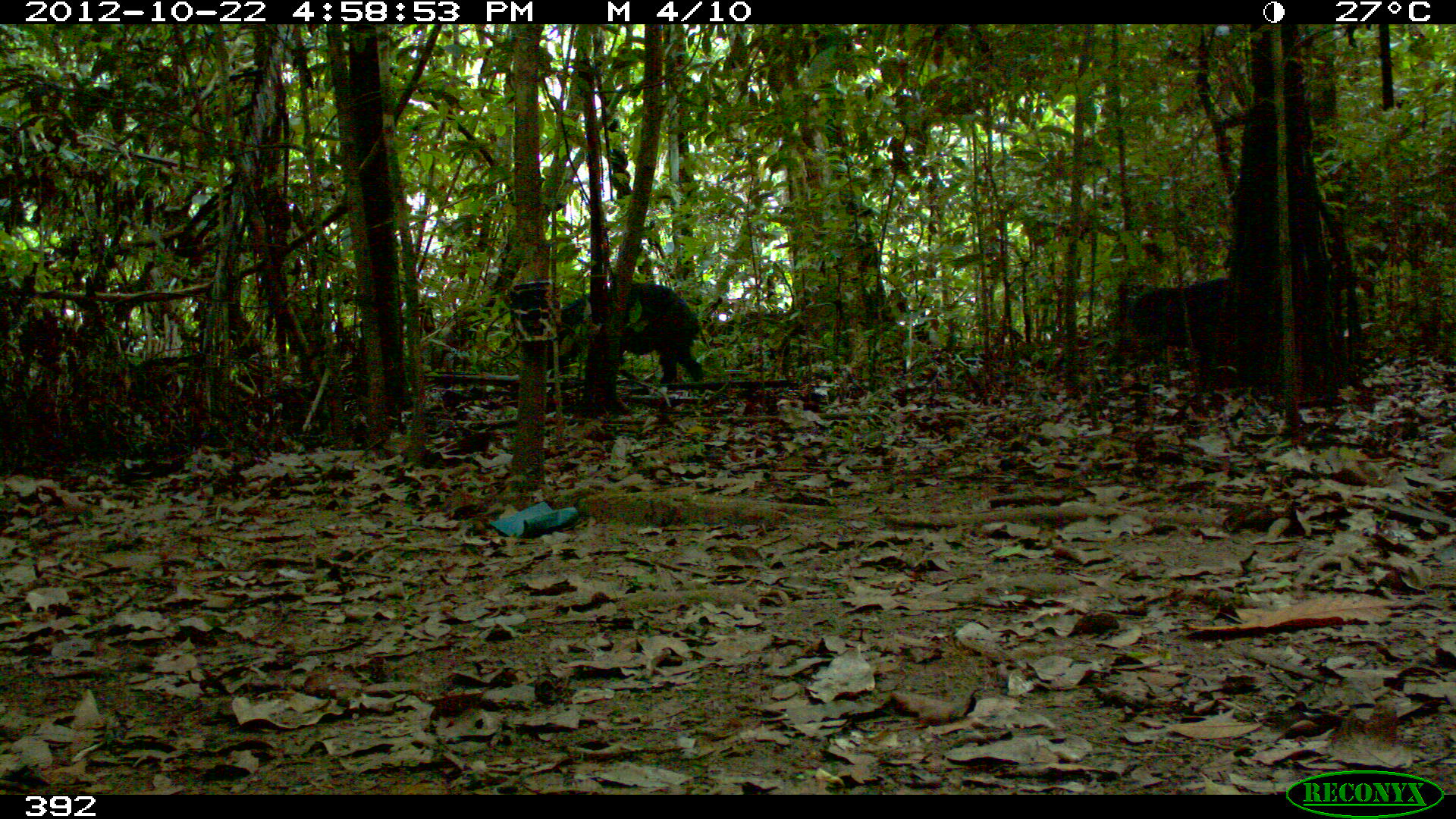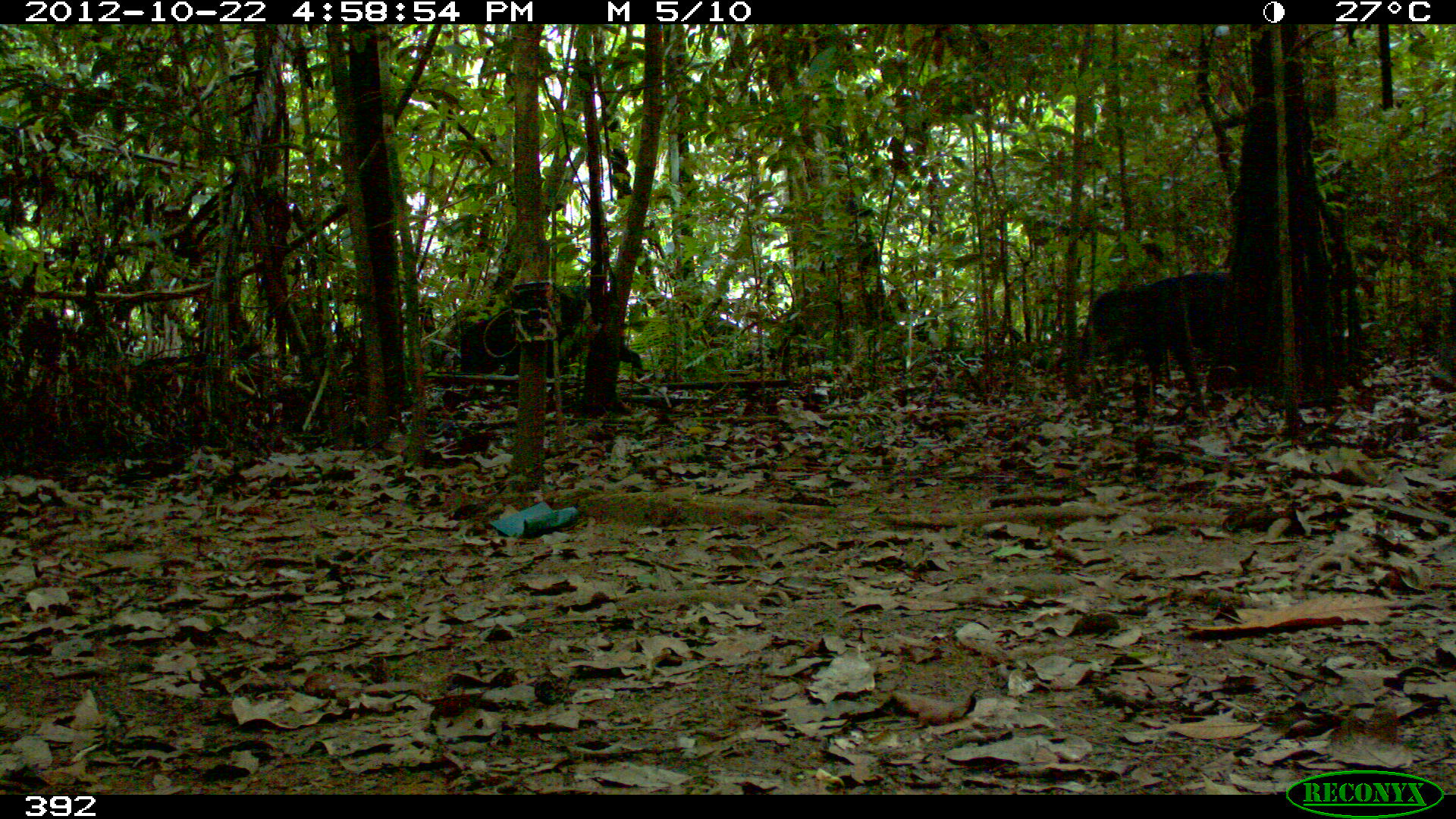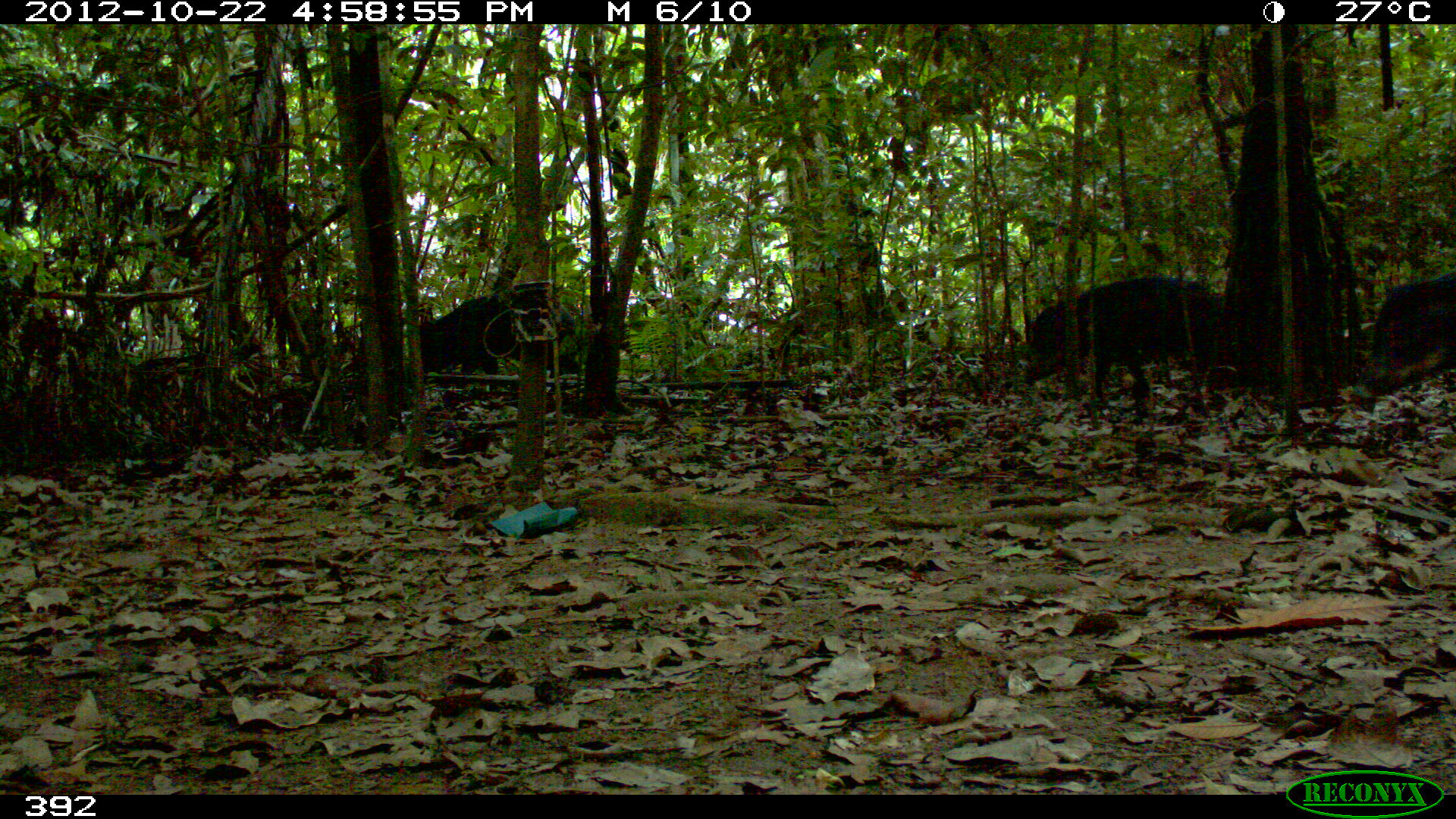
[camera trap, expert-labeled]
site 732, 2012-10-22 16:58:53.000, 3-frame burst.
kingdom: Animalia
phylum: Chordata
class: Mammalia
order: Artiodactyla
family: Tayassuidae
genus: Tayassu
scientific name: Tayassu pecari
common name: white-lipped peccary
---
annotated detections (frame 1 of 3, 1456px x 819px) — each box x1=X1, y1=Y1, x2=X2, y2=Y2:
tayassu pecari: x1=547, y1=283, x2=702, y2=383; x1=1130, y1=276, x2=1237, y2=355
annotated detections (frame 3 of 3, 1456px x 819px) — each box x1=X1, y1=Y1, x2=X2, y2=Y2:
tayassu pecari: x1=1022, y1=275, x2=1221, y2=400; x1=418, y1=281, x2=581, y2=377; x1=1364, y1=271, x2=1452, y2=378